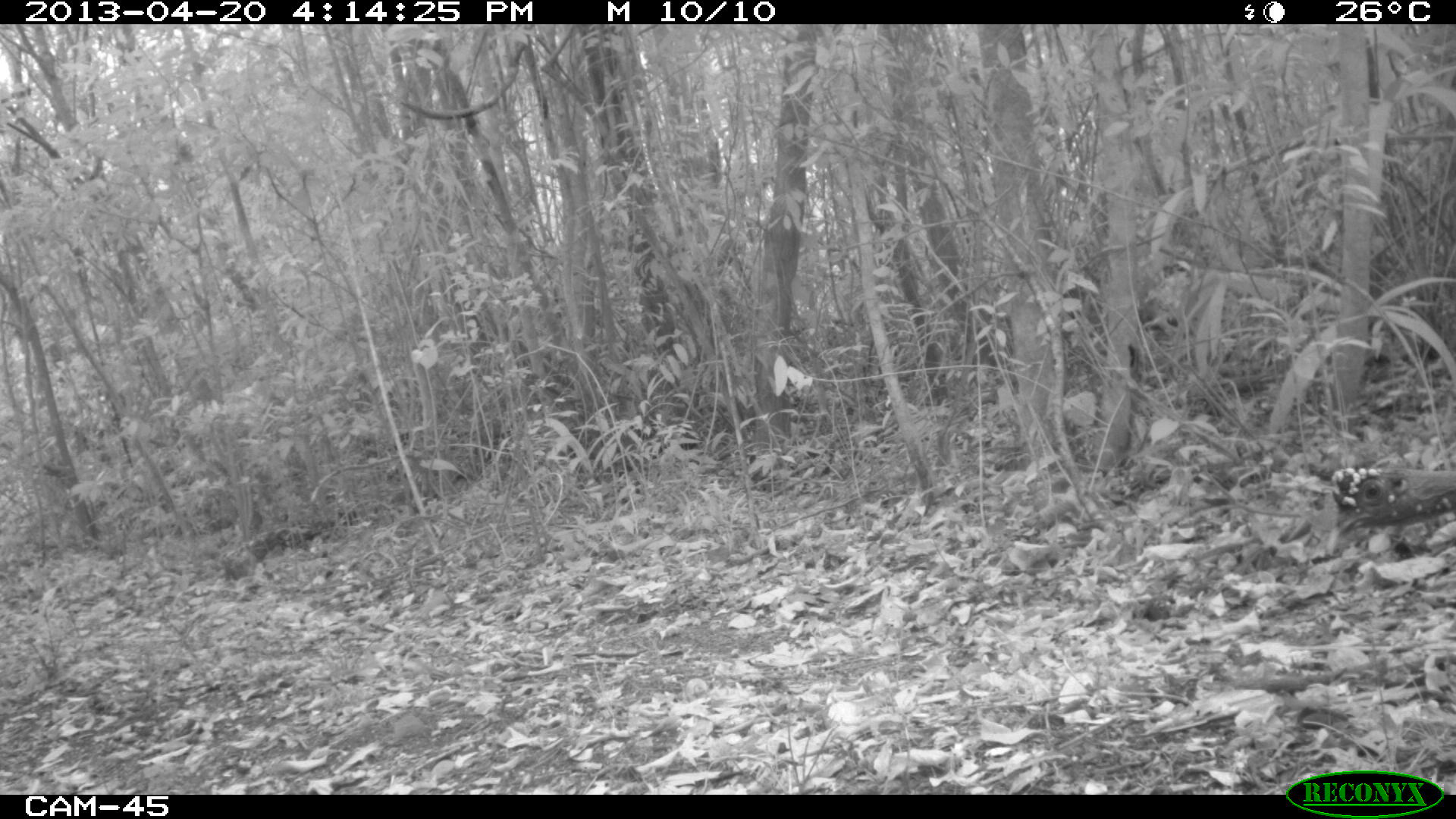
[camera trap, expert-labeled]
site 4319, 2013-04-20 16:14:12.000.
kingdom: Animalia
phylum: Chordata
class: Aves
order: Galliformes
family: Phasianidae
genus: Meleagris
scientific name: Meleagris ocellata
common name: ocellated turkey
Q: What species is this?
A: Meleagris ocellata (ocellated turkey).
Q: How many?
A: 1.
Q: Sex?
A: Male.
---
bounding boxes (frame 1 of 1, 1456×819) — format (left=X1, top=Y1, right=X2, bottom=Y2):
meleagris ocellata: (left=1326, top=458, right=1455, bottom=555)